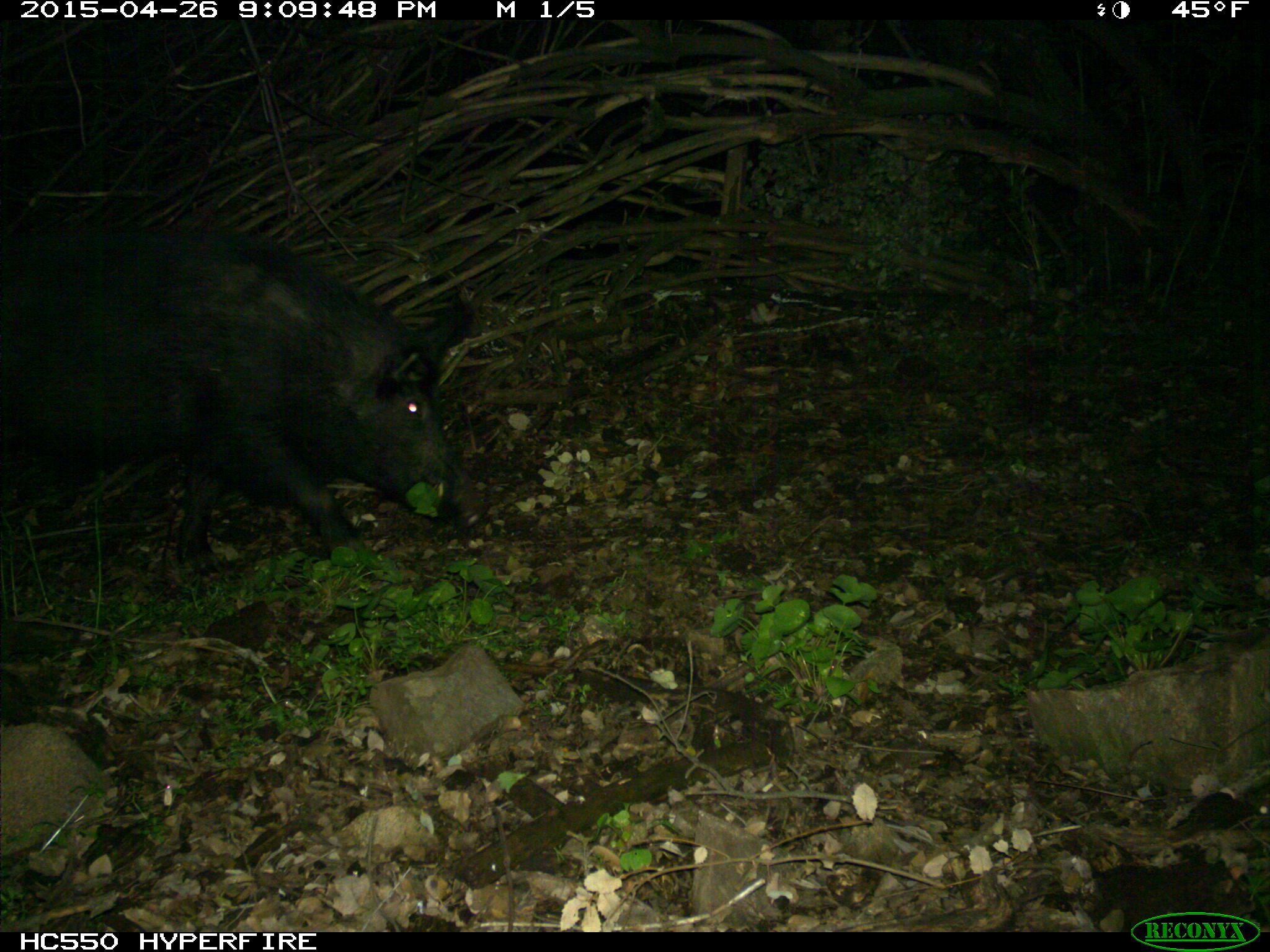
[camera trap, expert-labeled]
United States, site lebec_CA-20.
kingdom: Animalia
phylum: Chordata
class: Mammalia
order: Artiodactyla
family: Suidae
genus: Sus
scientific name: Sus scrofa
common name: wild boar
Sus scrofa (wild boar).